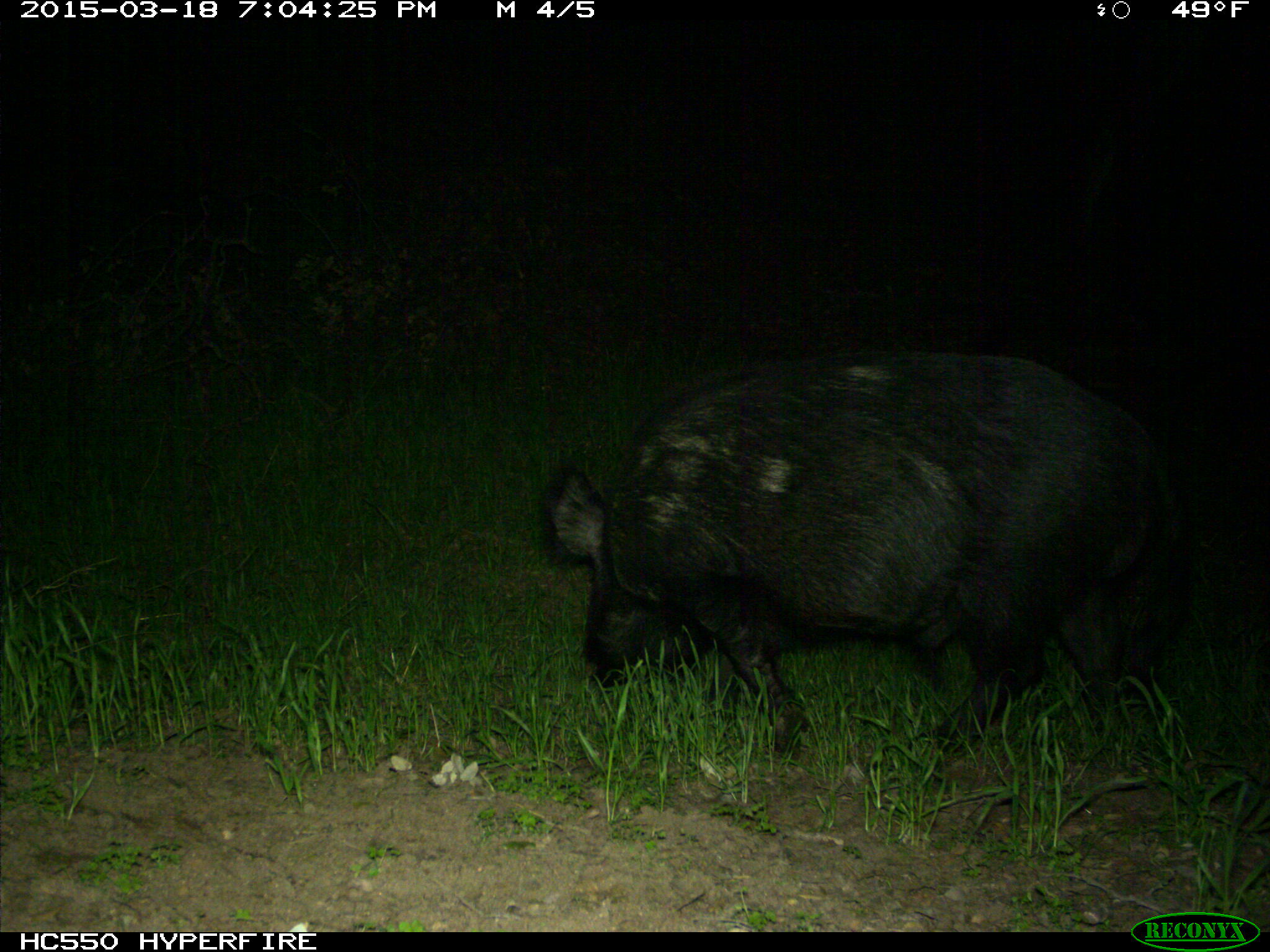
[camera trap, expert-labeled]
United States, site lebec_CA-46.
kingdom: Animalia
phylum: Chordata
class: Mammalia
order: Artiodactyla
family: Suidae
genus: Sus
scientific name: Sus scrofa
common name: wild boar